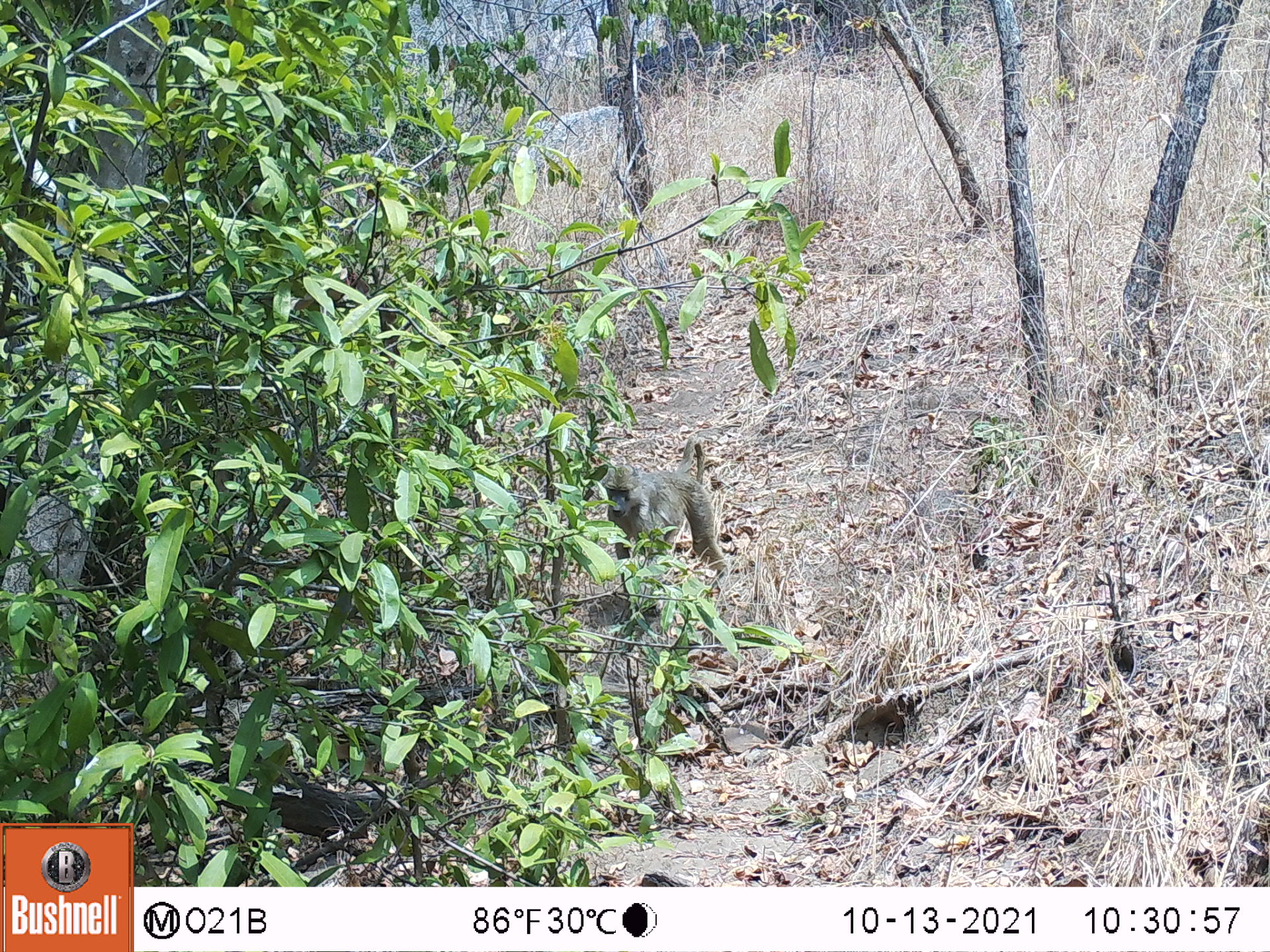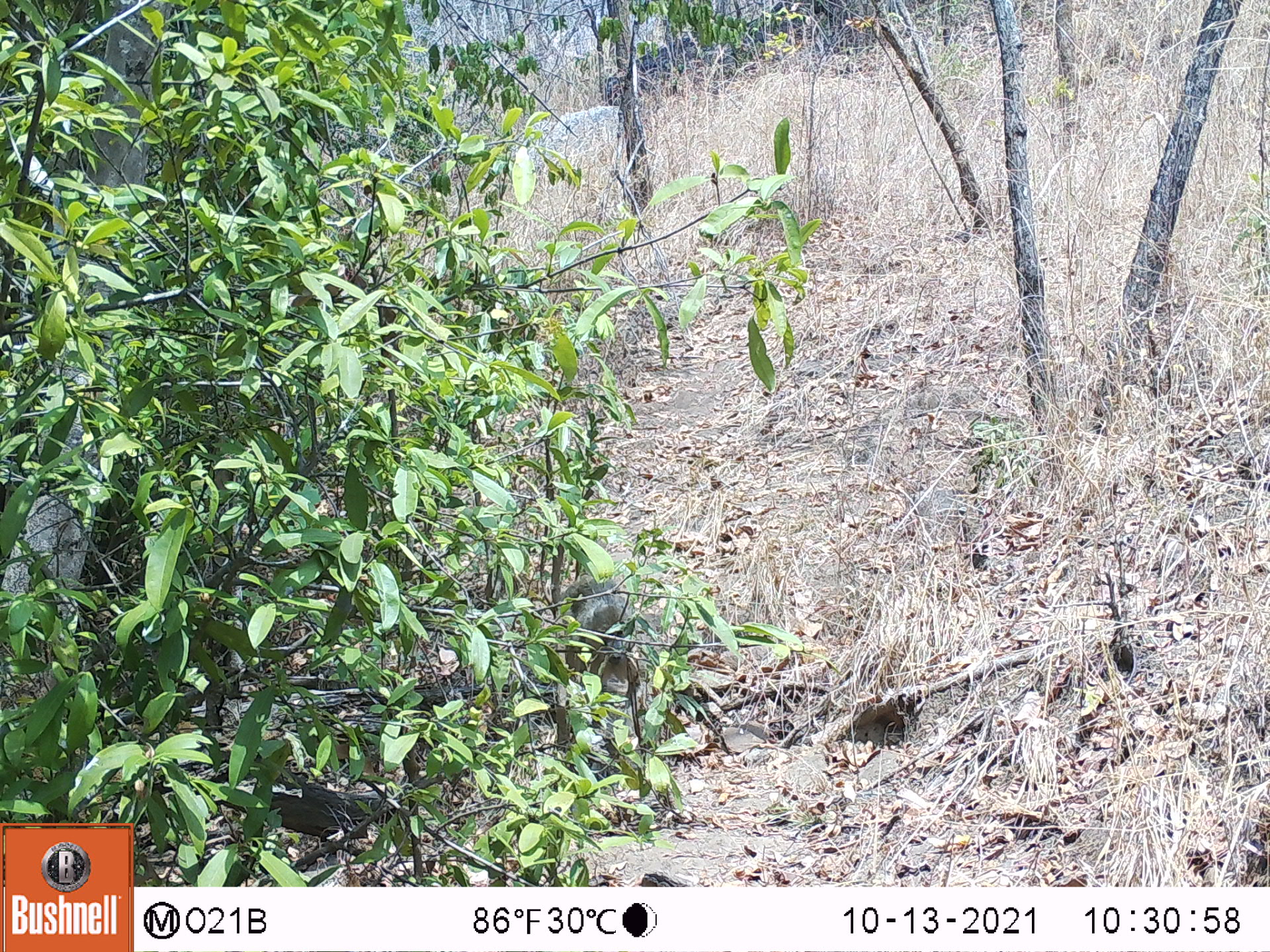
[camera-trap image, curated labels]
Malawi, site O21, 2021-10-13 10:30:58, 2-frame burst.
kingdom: Animalia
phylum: Chordata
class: Mammalia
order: Primates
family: Cercopithecidae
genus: Papio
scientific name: Papio cynocephalus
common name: yellow baboon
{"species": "yellow baboon (Papio cynocephalus)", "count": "1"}